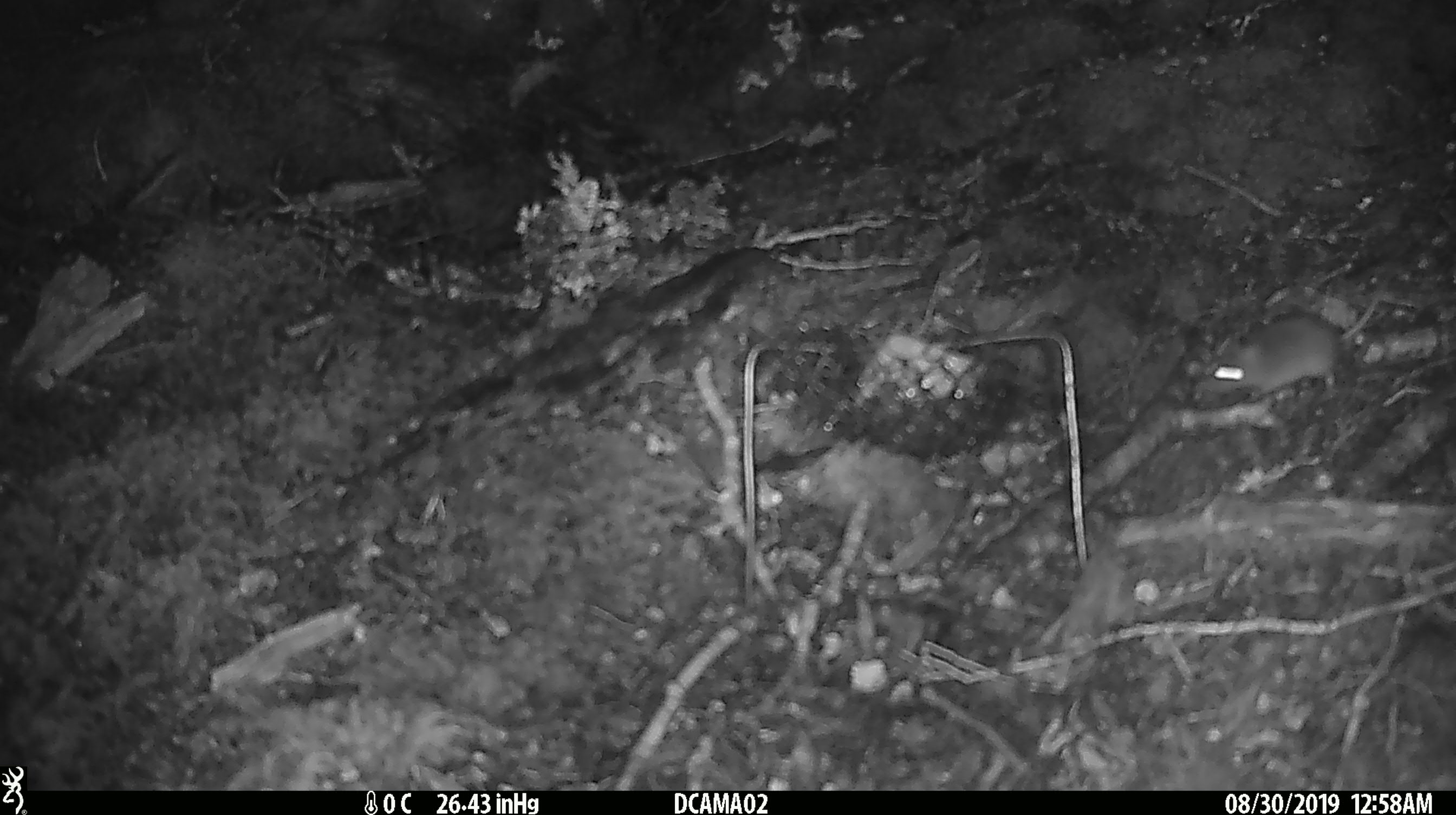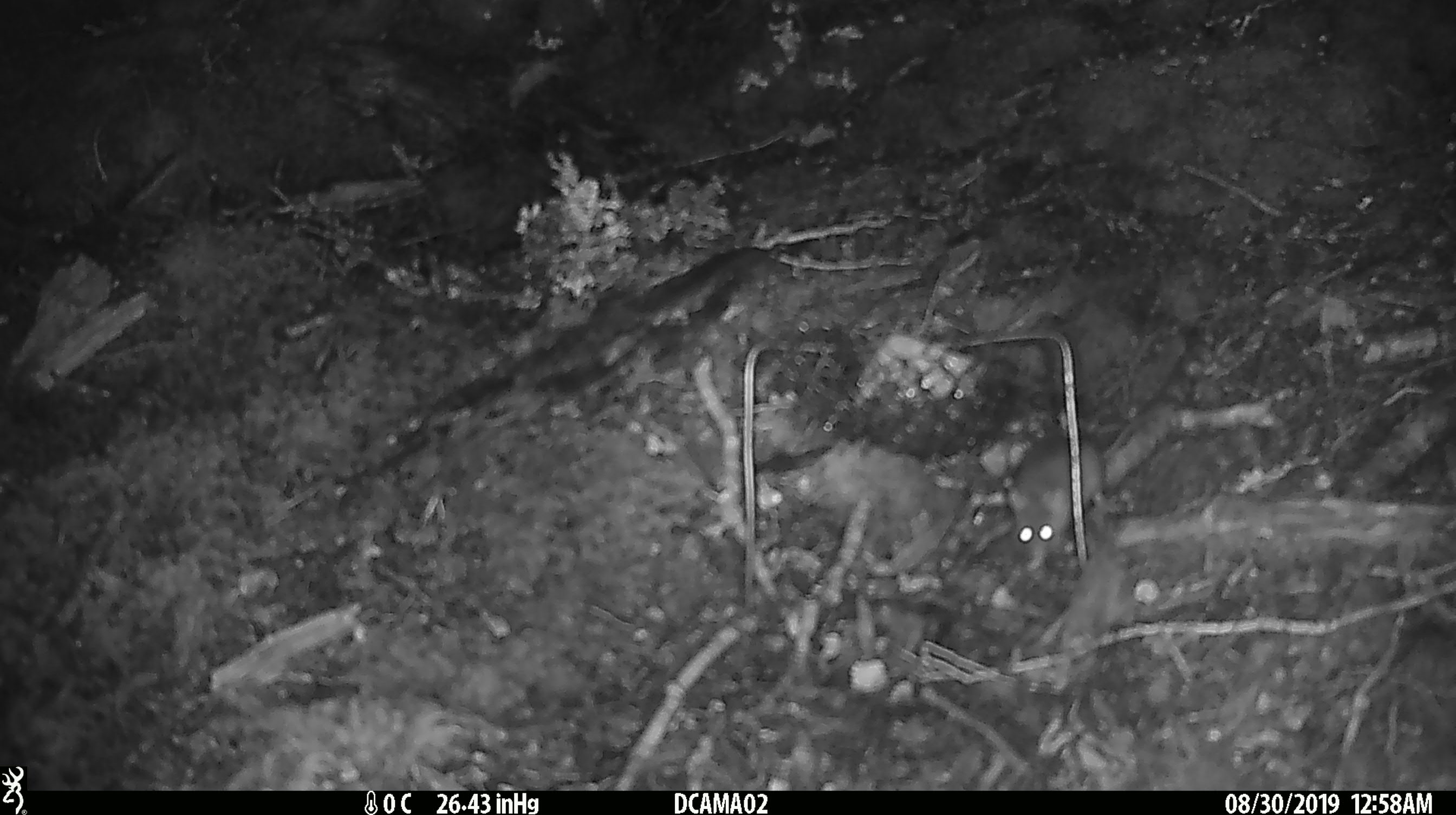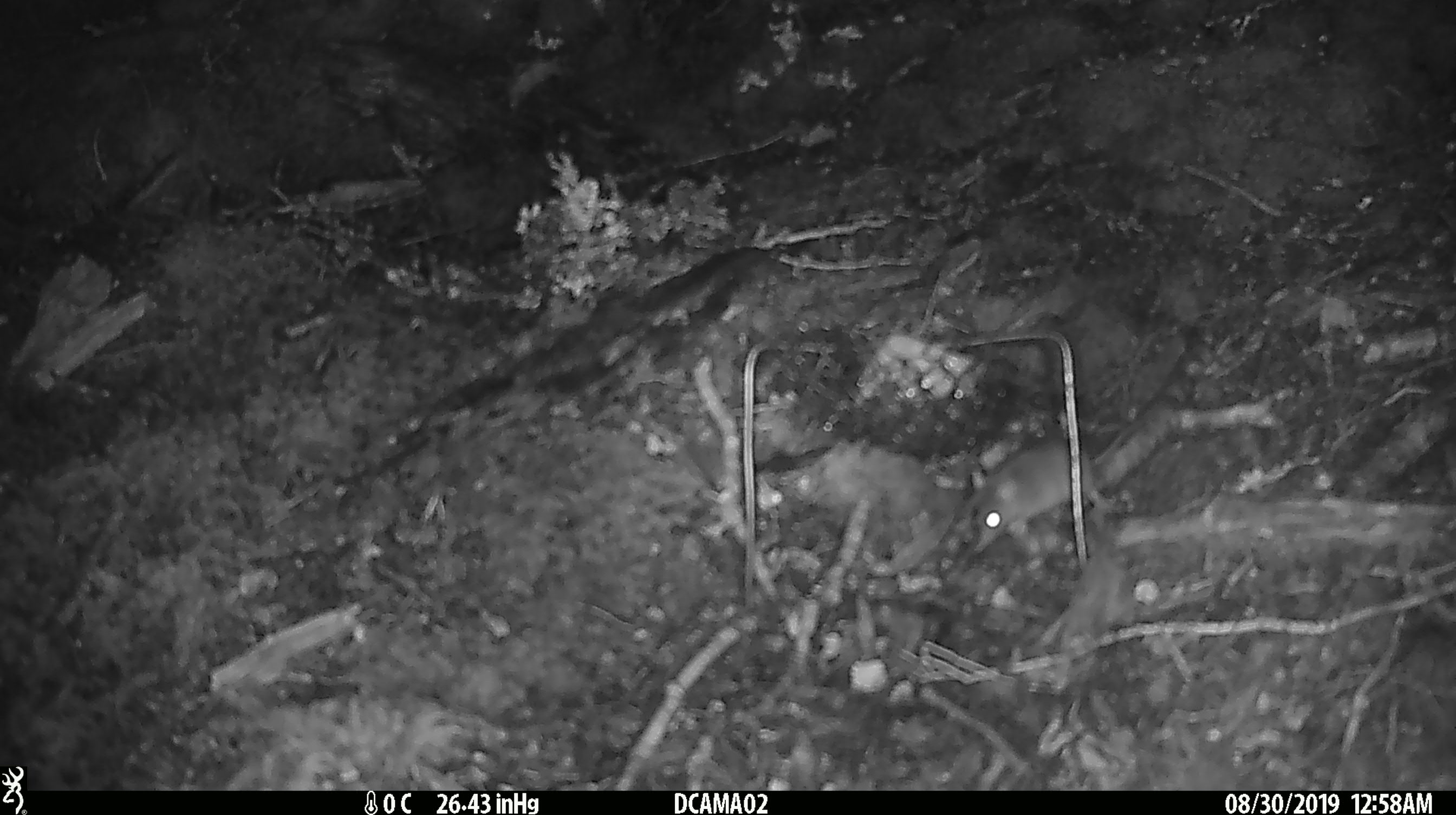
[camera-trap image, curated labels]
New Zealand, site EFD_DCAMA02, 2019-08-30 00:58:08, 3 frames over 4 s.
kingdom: Animalia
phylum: Chordata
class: Mammalia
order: Rodentia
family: Muridae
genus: Mus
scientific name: Mus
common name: mouse